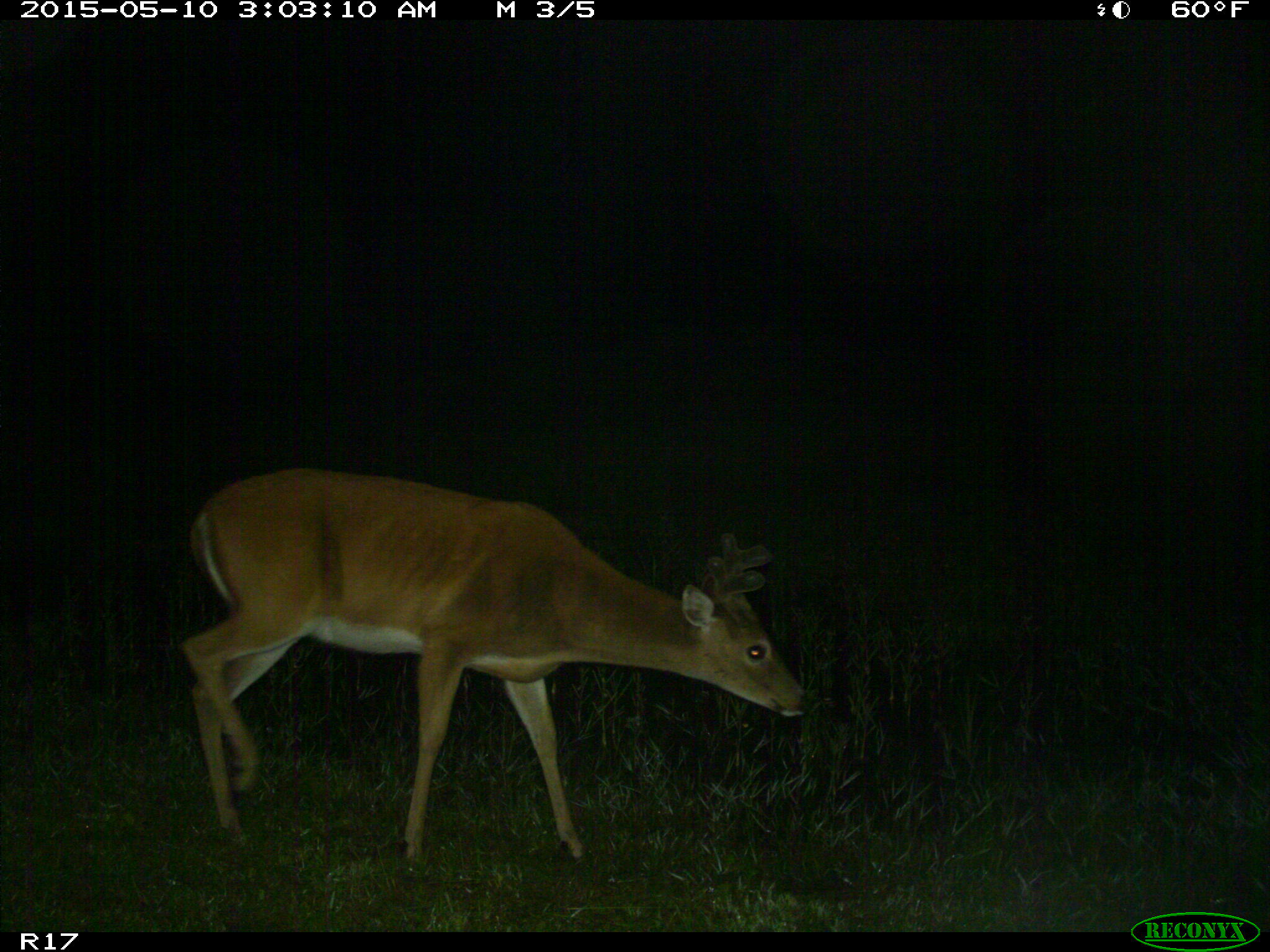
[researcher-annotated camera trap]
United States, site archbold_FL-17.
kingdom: Animalia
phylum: Chordata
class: Mammalia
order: Artiodactyla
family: Cervidae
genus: Odocoileus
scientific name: Odocoileus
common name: deer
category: unidentified deer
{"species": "unidentified deer (deer) (Odocoileus)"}